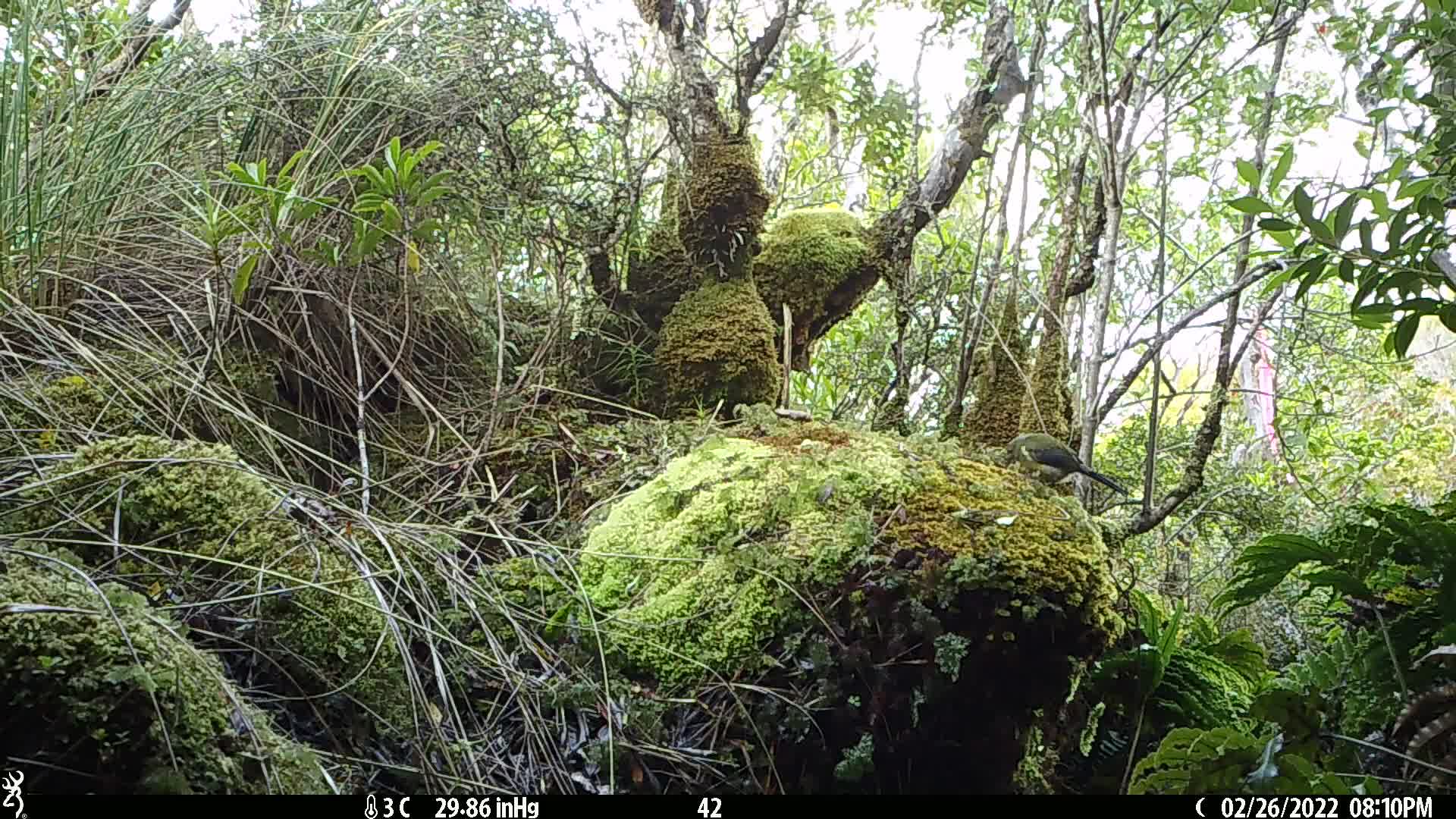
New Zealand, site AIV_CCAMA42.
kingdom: Animalia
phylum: Chordata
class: Aves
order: Passeriformes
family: Meliphagidae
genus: Anthornis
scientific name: Anthornis melanura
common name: new zealand bellbird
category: bellbird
Bellbird (new zealand bellbird) (Anthornis melanura).